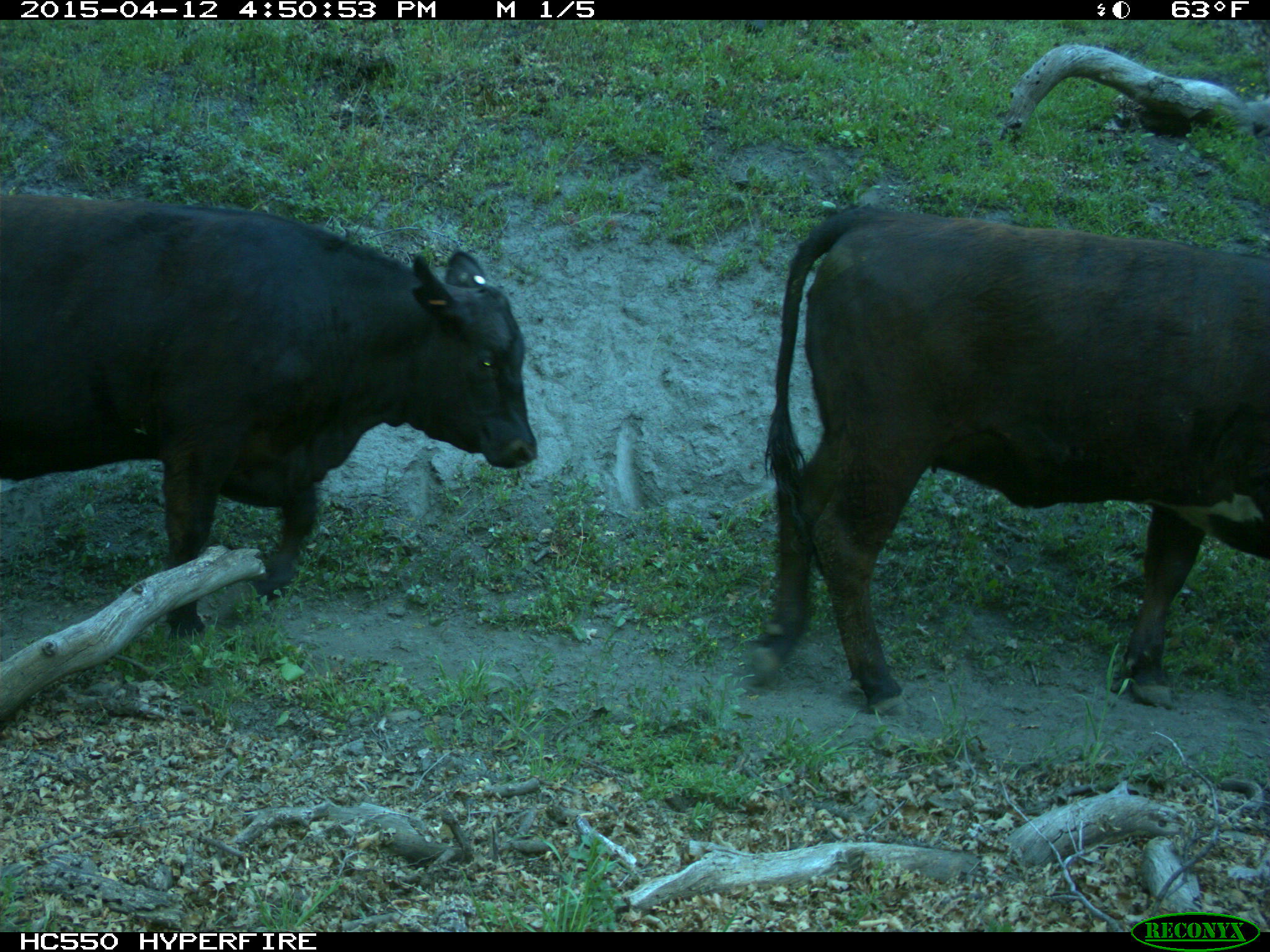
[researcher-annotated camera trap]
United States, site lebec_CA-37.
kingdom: Animalia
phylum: Chordata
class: Mammalia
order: Artiodactyla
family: Bovidae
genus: Bos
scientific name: Bos taurus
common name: domestic cow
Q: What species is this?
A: Bos taurus (domestic cow).